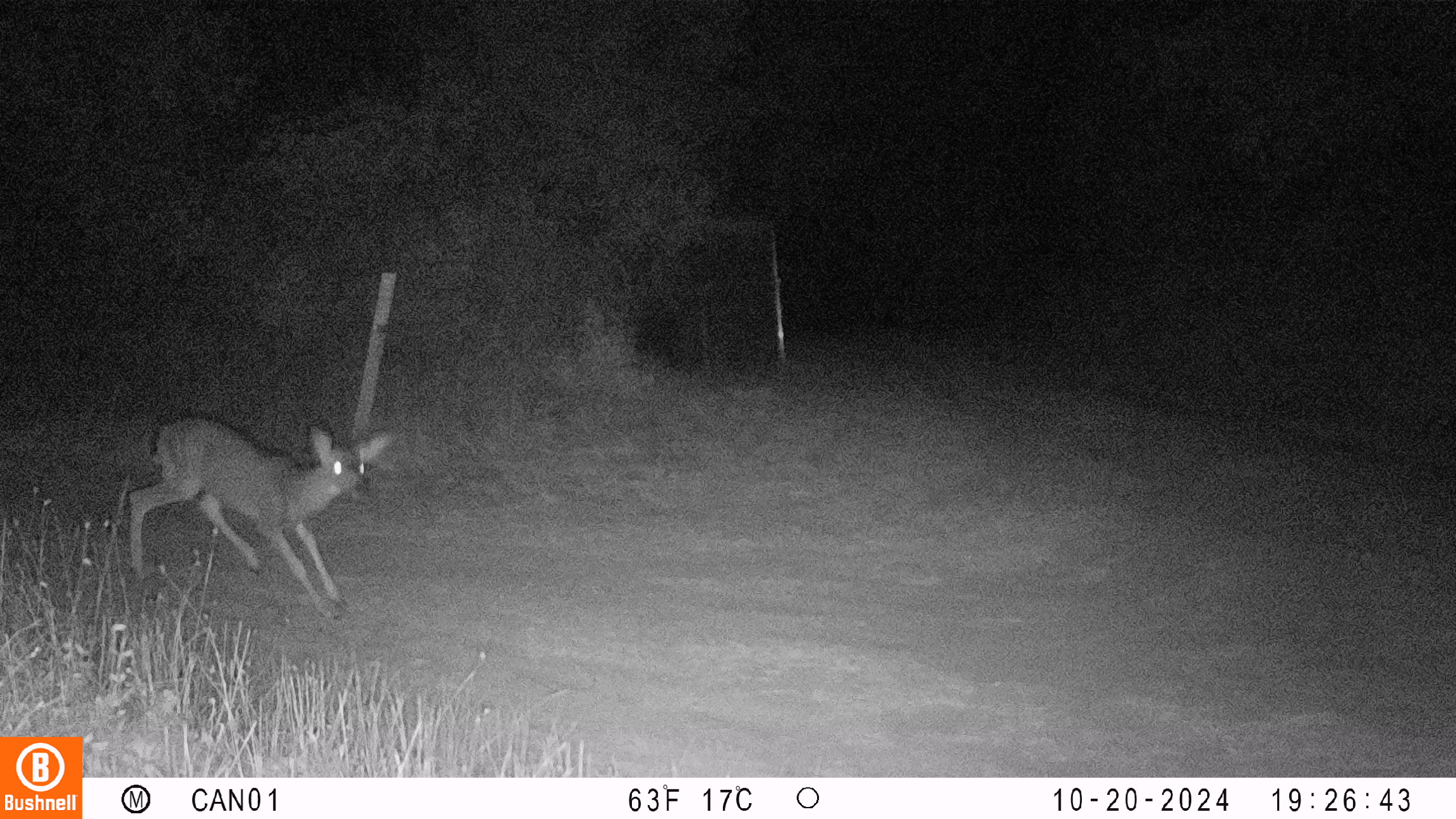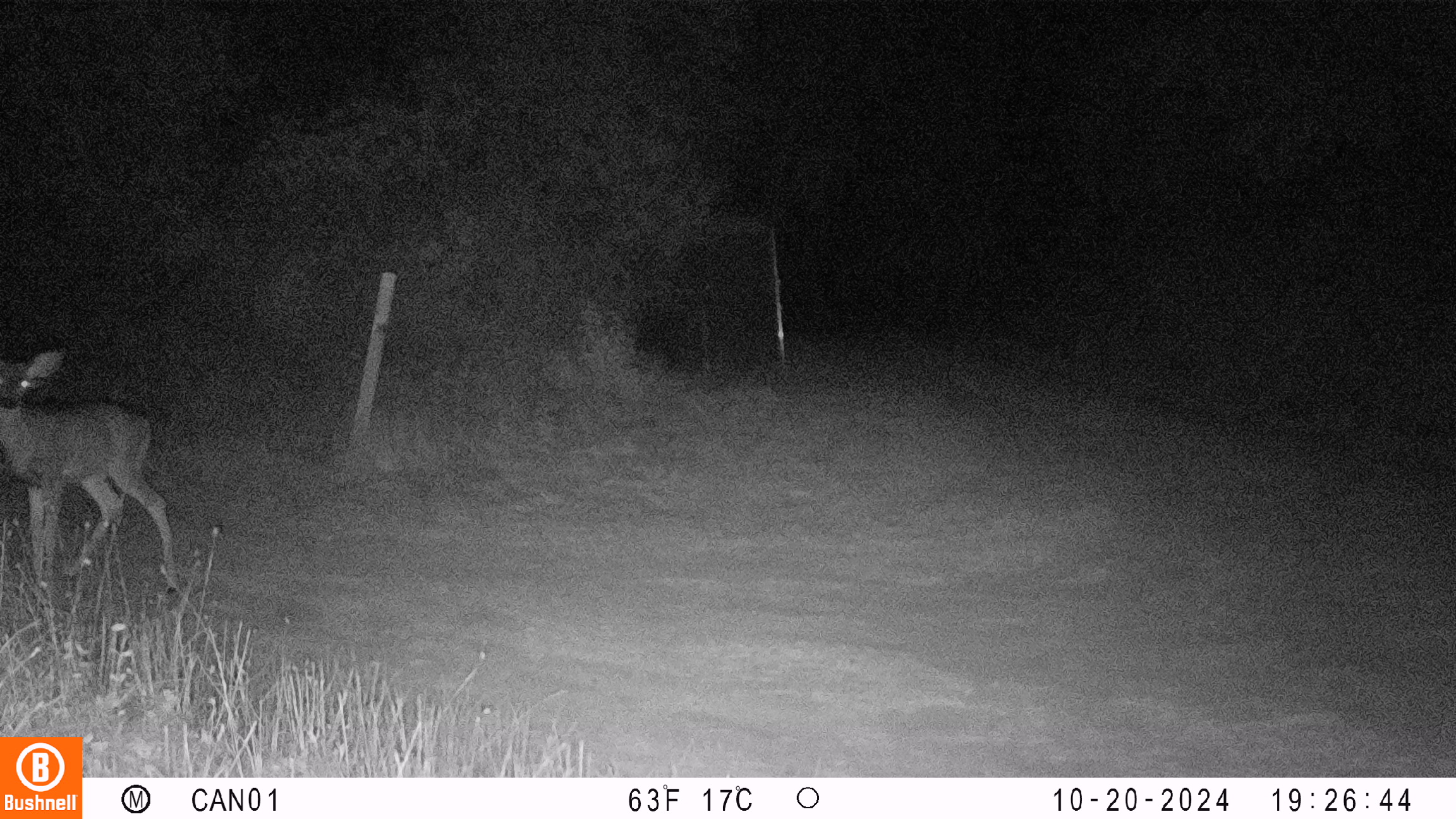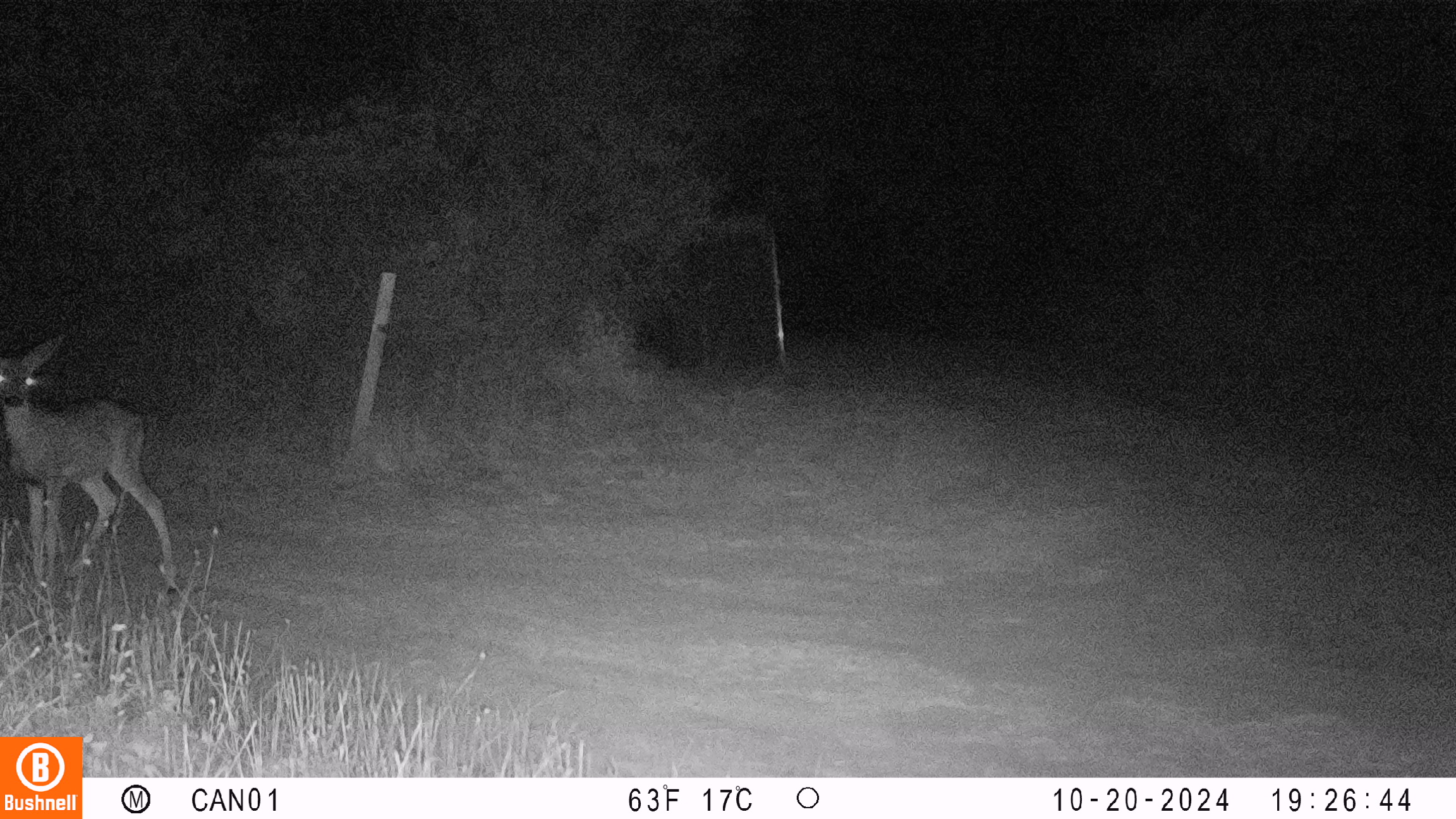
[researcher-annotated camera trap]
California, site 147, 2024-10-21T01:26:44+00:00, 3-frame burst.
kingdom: Animalia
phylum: Chordata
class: Mammalia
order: Artiodactyla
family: Cervidae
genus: Odocoileus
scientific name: Odocoileus hemionus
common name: mule deer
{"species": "mule deer (Odocoileus hemionus)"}